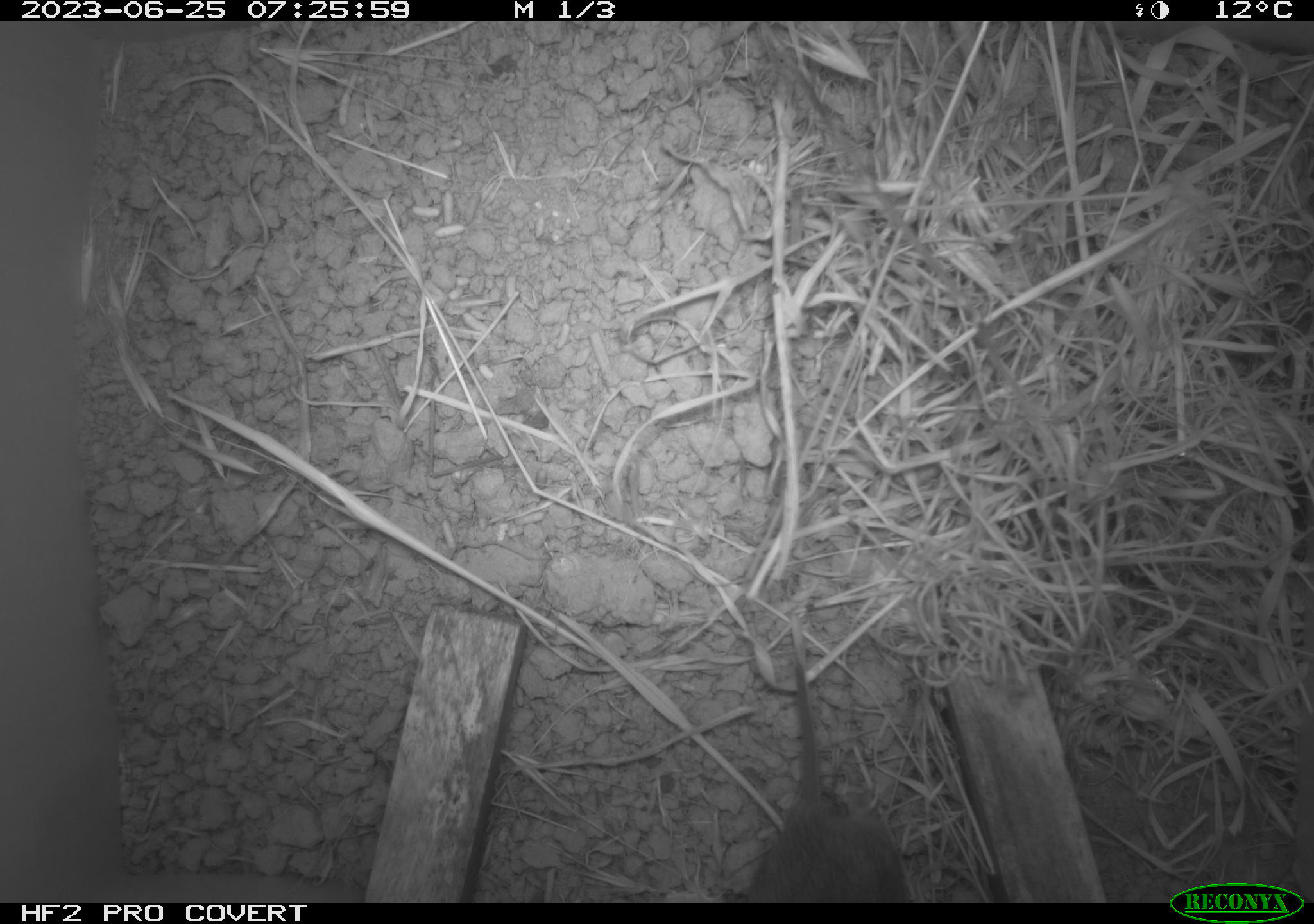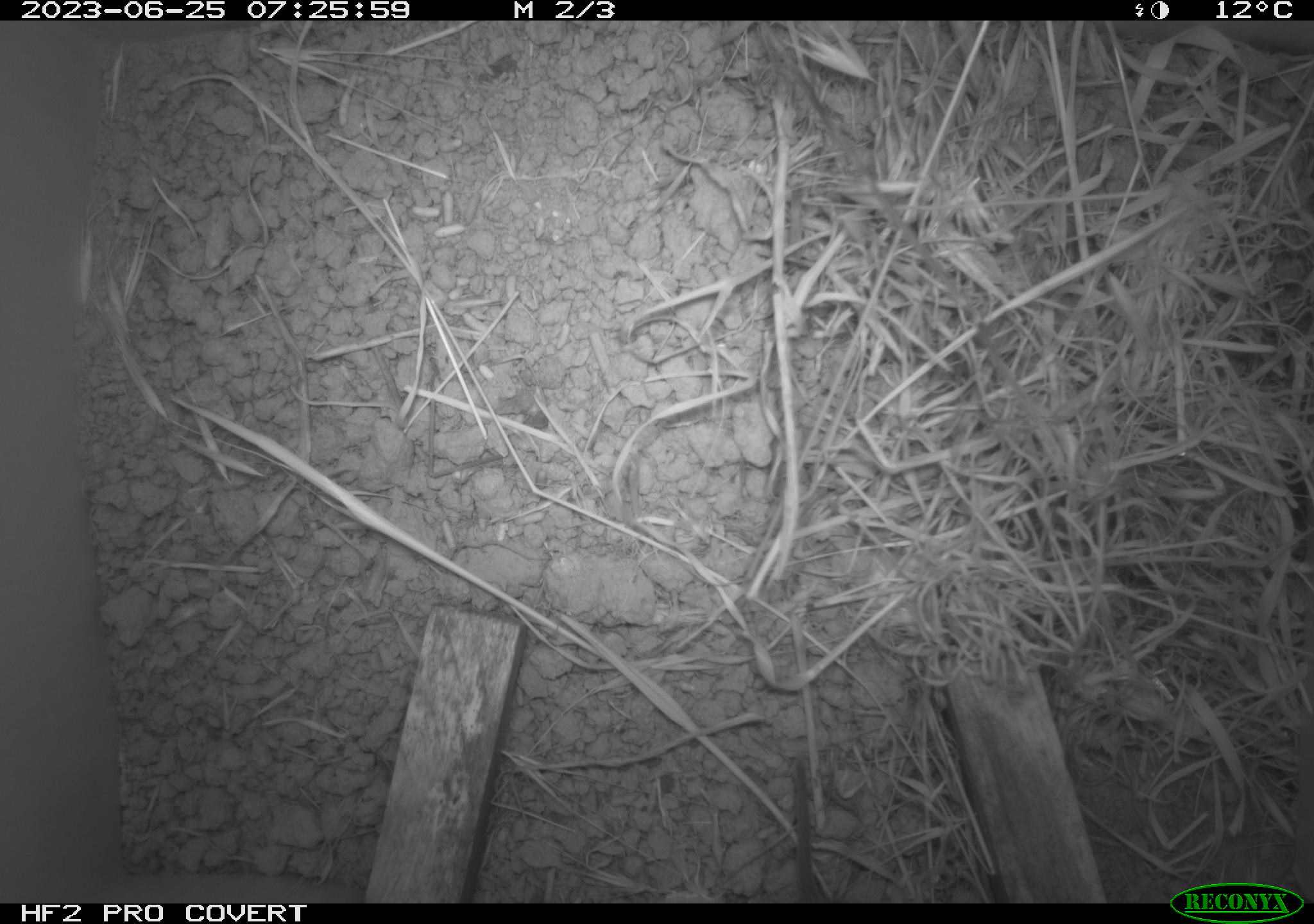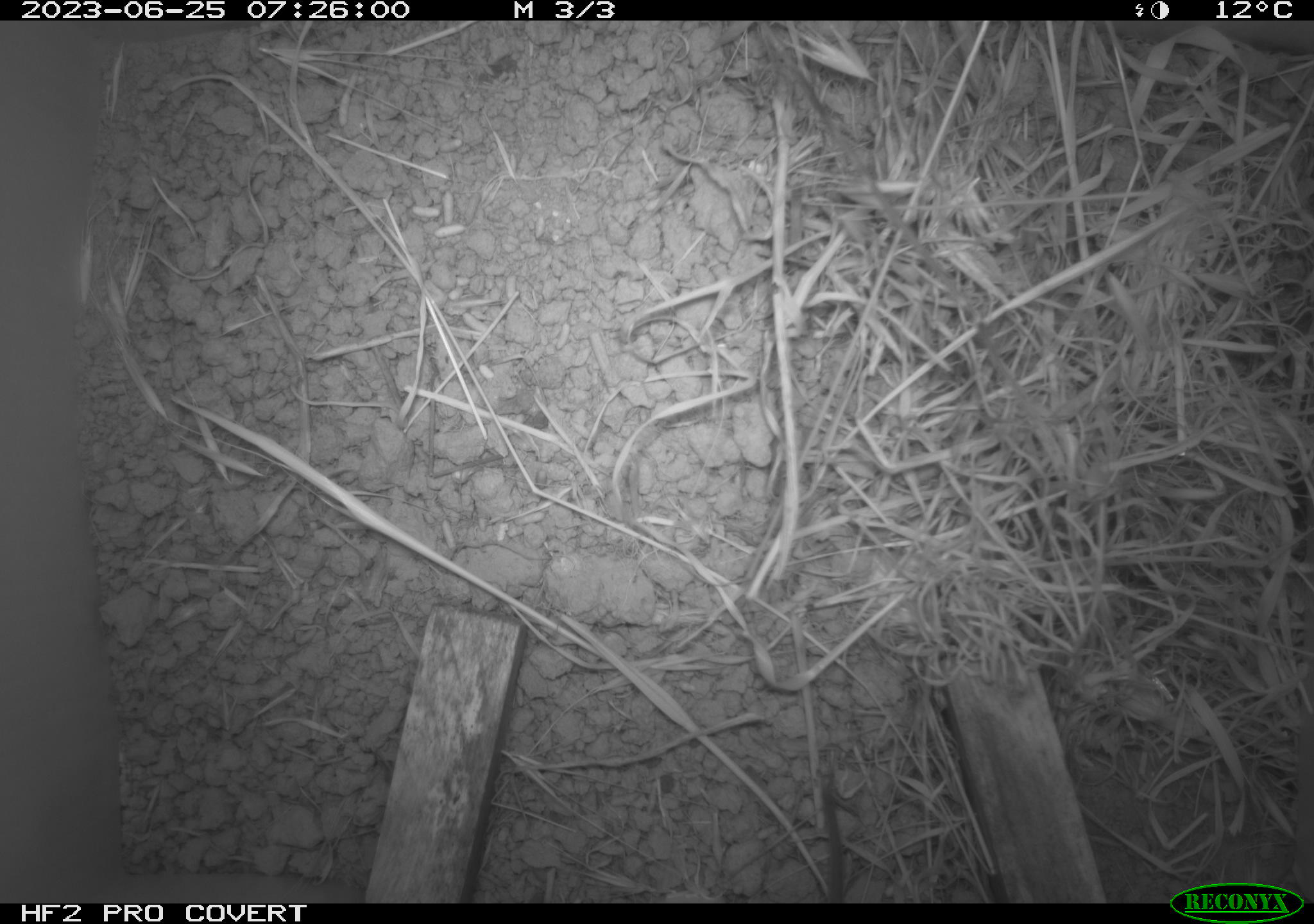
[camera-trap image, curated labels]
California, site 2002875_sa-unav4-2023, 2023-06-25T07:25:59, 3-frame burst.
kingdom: Animalia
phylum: Chordata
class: Mammalia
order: Rodentia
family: Cricetidae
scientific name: Arvicolinae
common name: voles, lemmings, and muskrats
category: arvicolinae subfamily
Arvicolinae subfamily (voles, lemmings, and muskrats) (Arvicolinae).